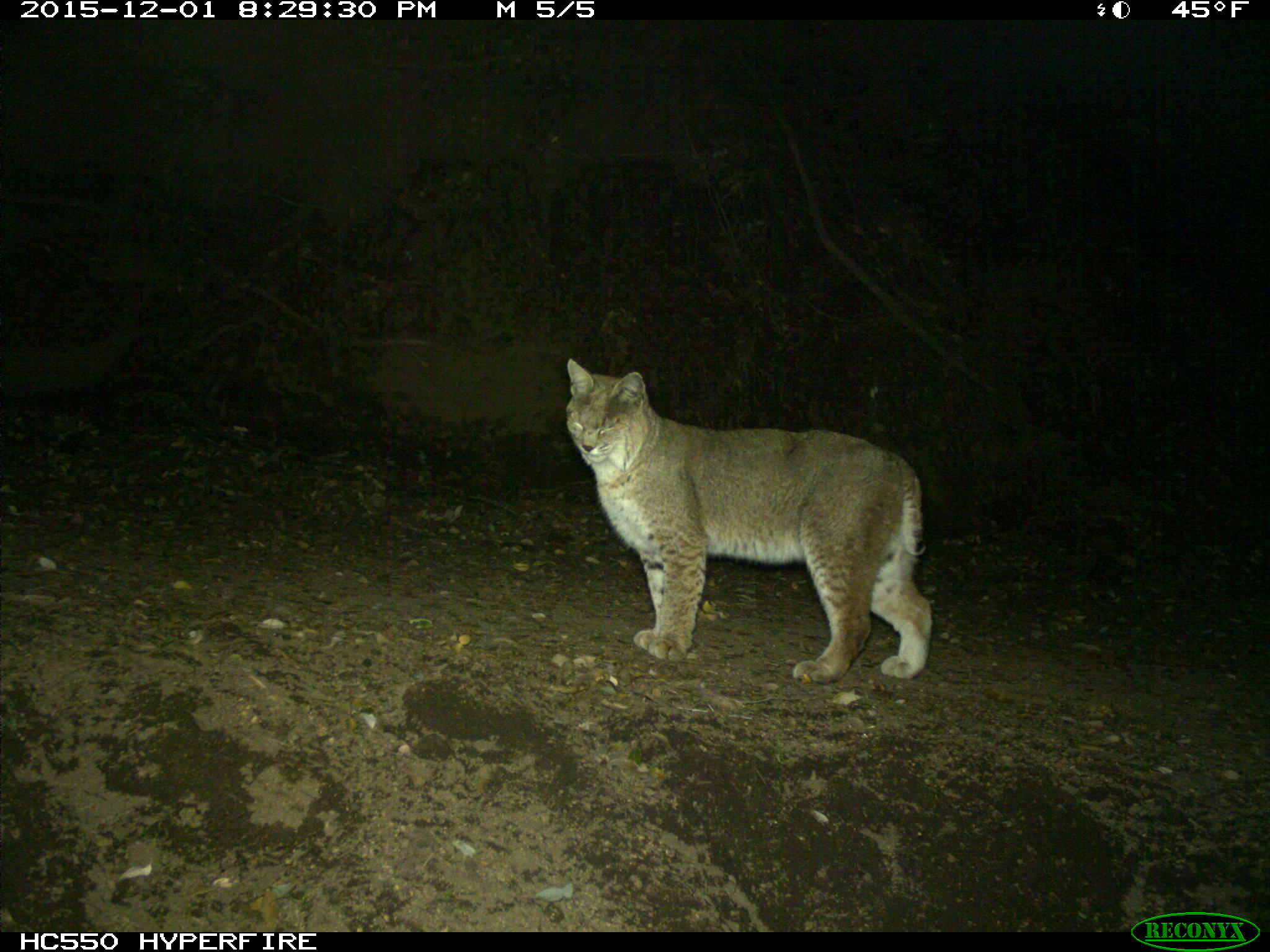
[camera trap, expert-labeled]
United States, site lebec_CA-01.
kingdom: Animalia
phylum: Chordata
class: Mammalia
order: Carnivora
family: Felidae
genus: Lynx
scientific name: Lynx rufus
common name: bobcat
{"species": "Lynx rufus (bobcat)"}